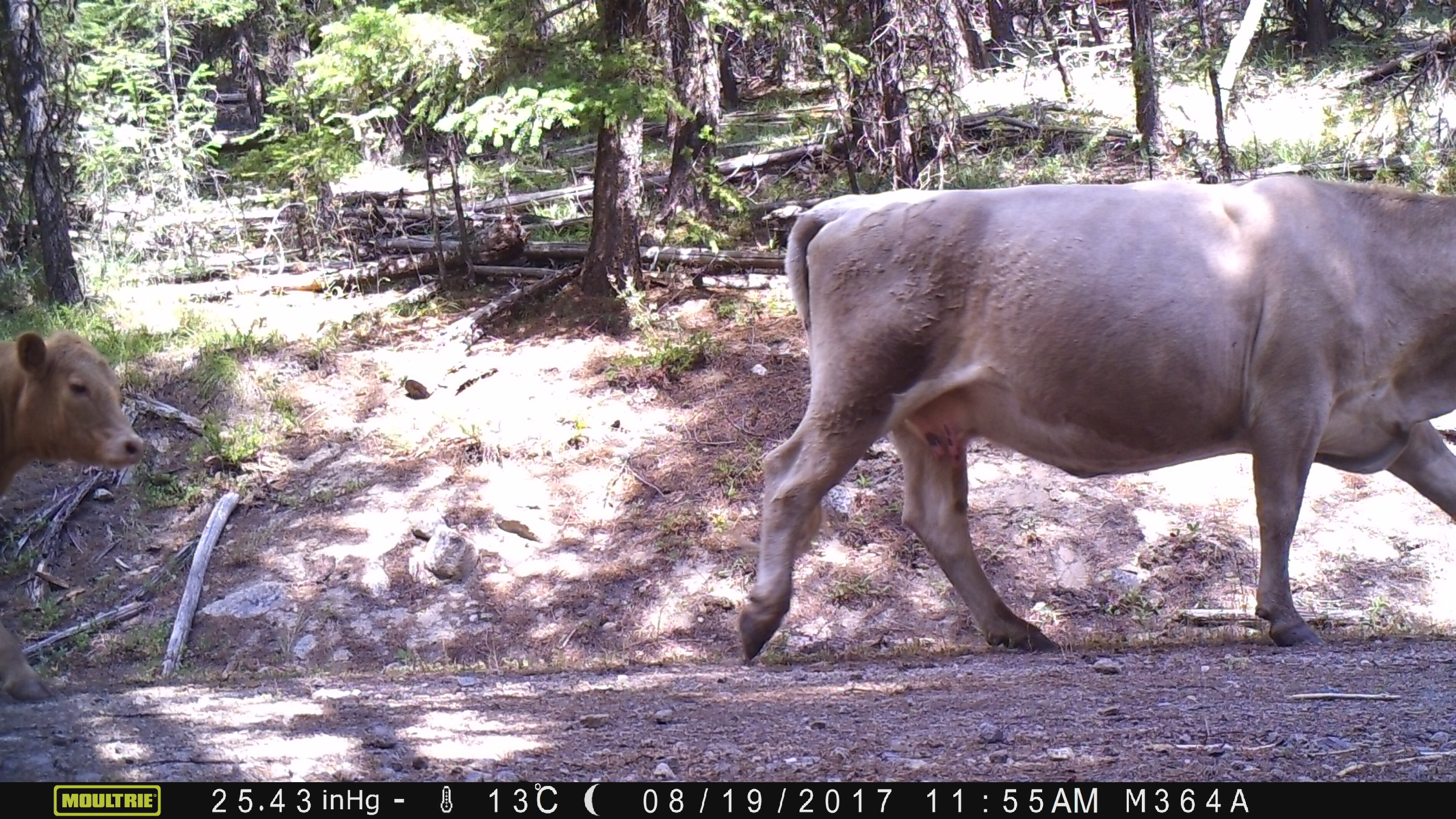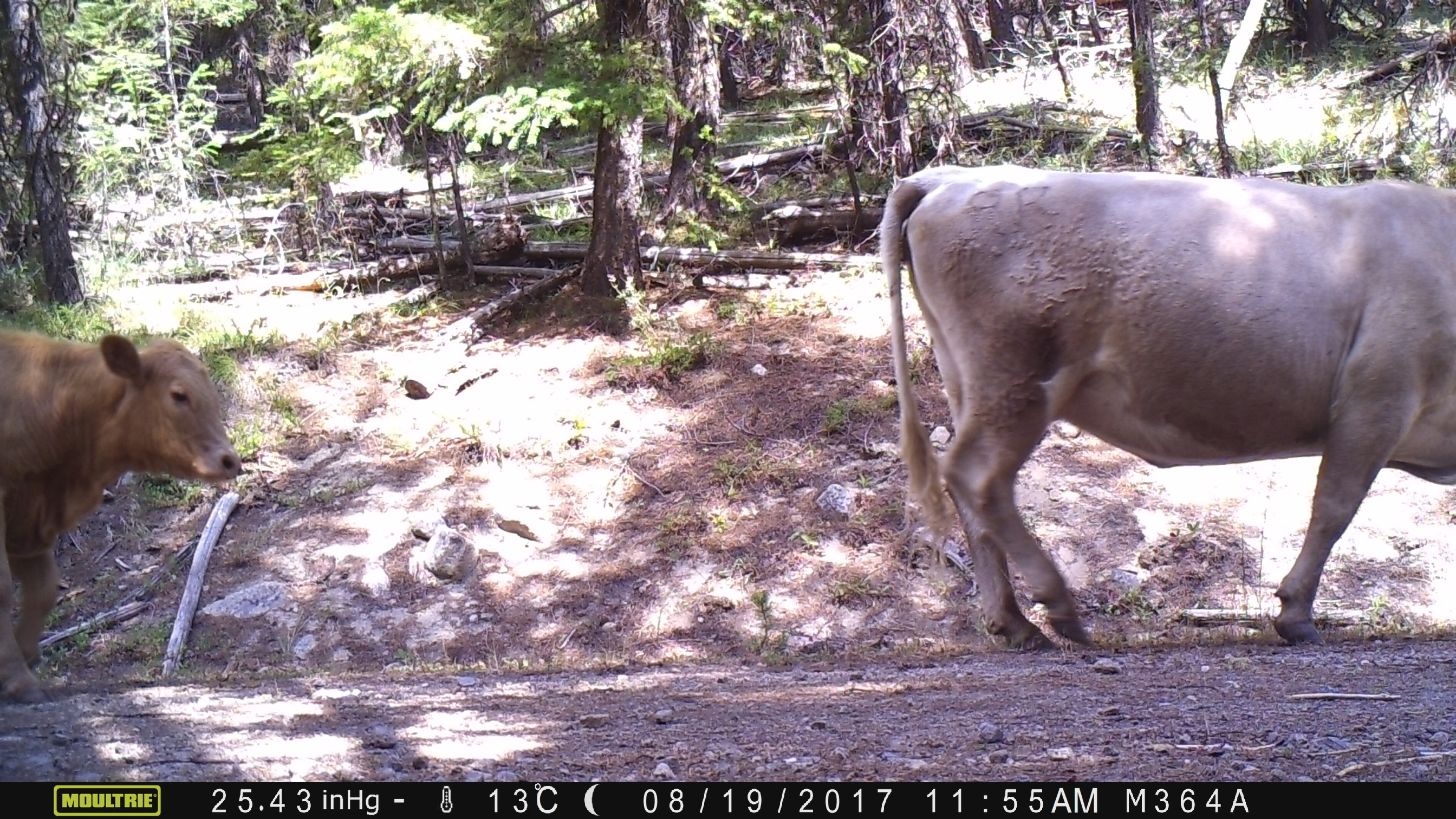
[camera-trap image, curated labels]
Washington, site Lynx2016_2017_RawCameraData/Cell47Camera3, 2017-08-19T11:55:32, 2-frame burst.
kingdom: Animalia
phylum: Chordata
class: Mammalia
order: Artiodactyla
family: Bovidae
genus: Bos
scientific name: Bos taurus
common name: domestic cattle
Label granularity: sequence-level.